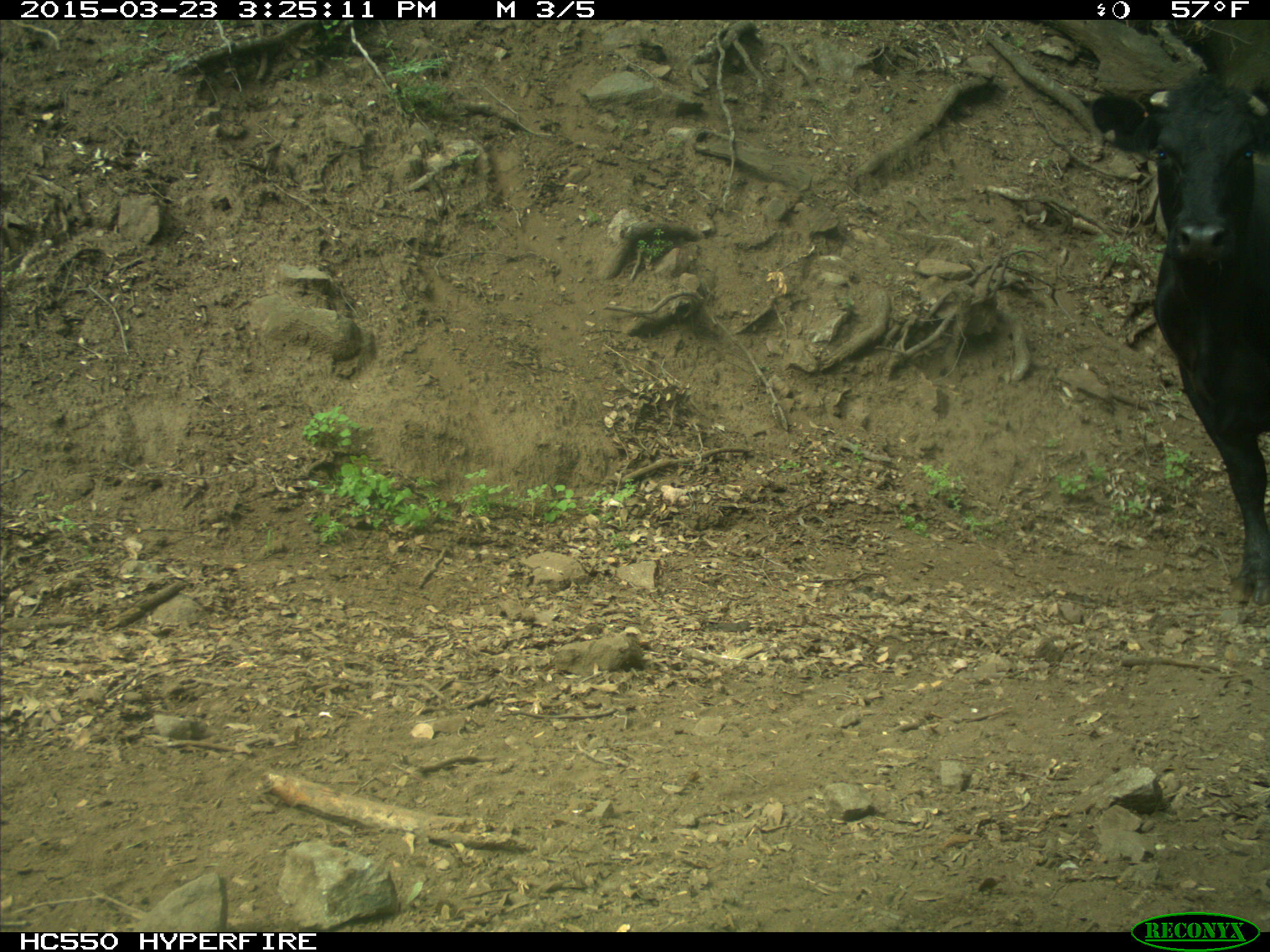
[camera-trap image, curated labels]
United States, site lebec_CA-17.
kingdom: Animalia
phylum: Chordata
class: Mammalia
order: Artiodactyla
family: Bovidae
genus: Bos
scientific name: Bos taurus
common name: domestic cow